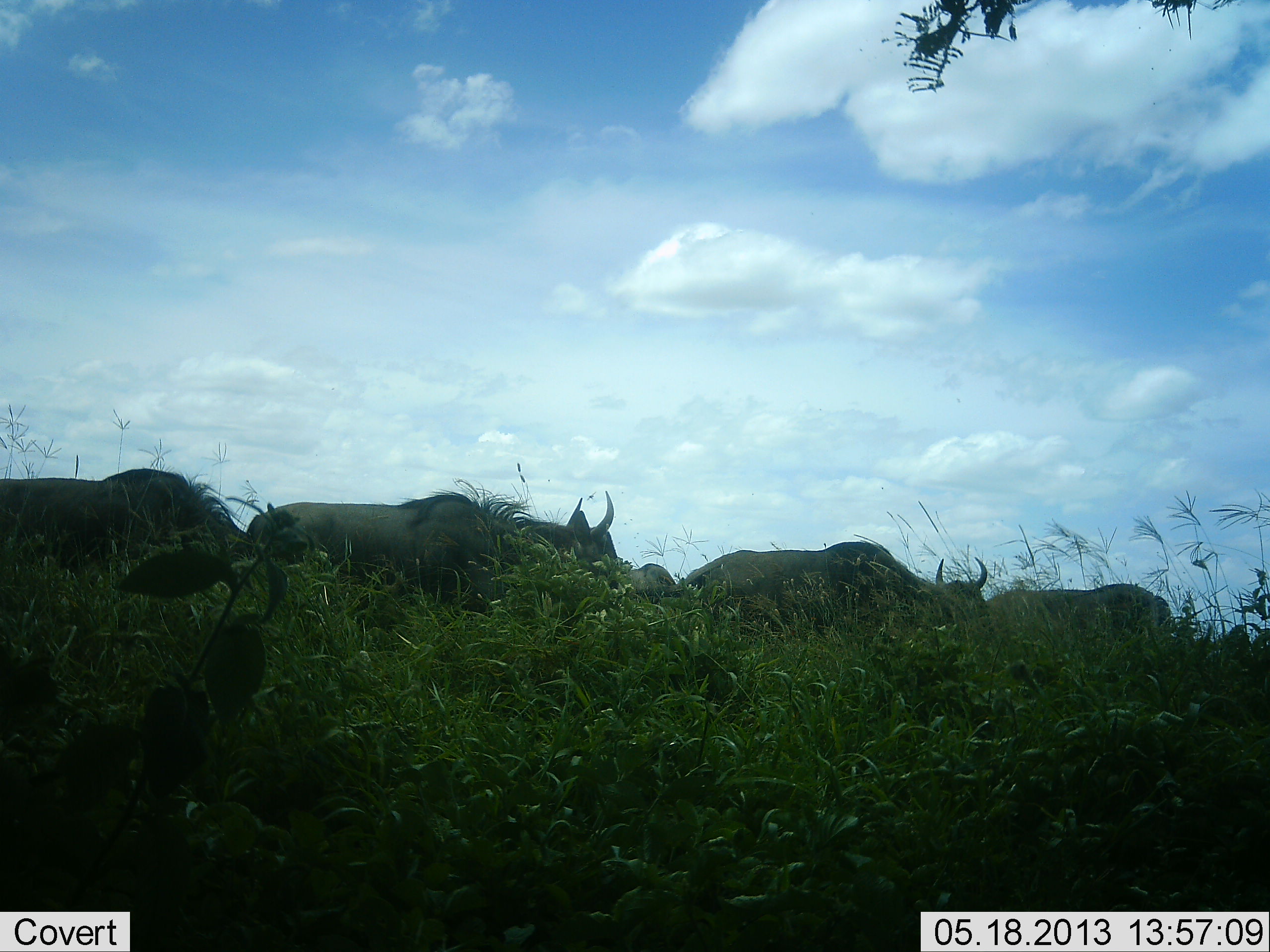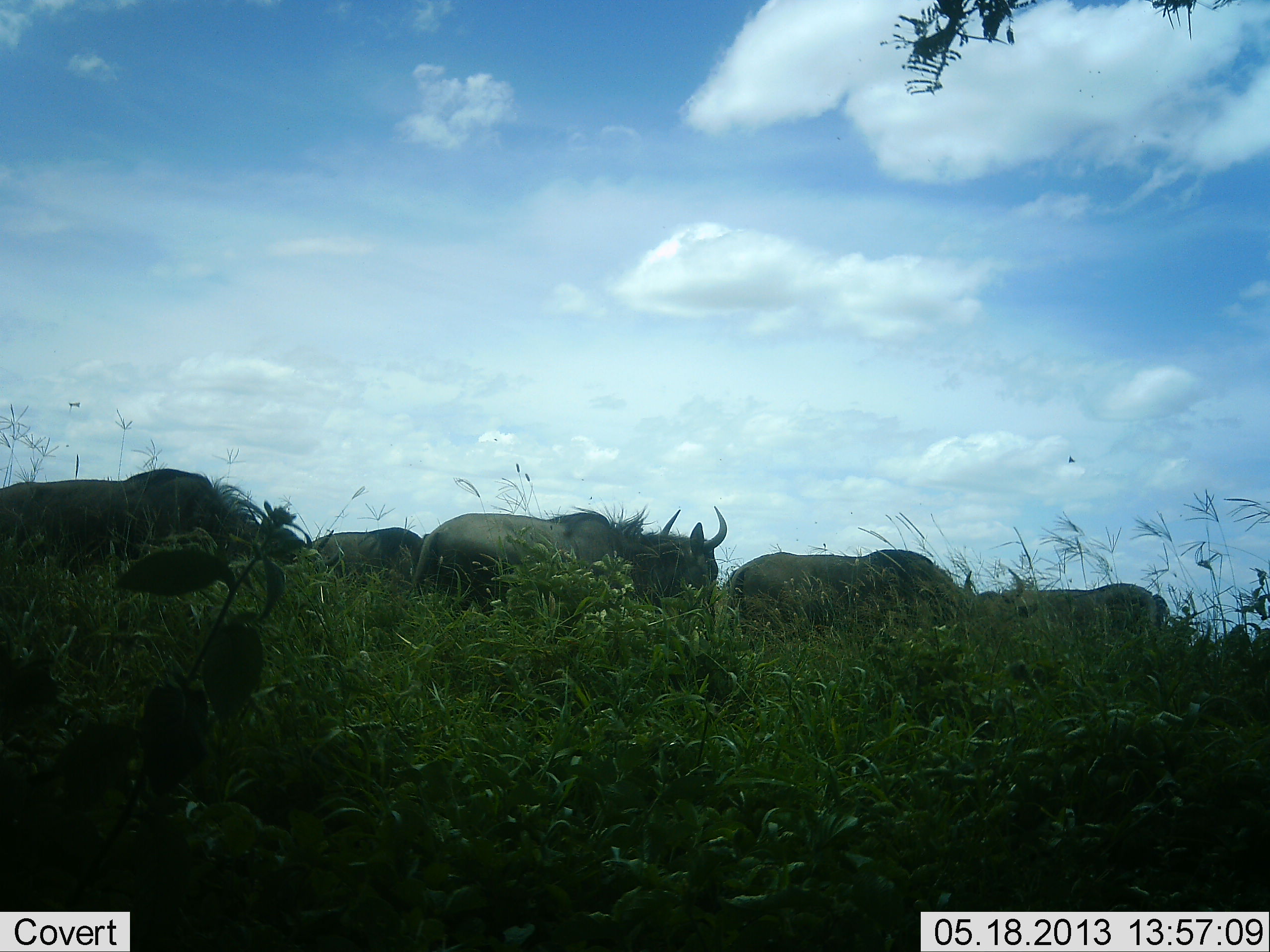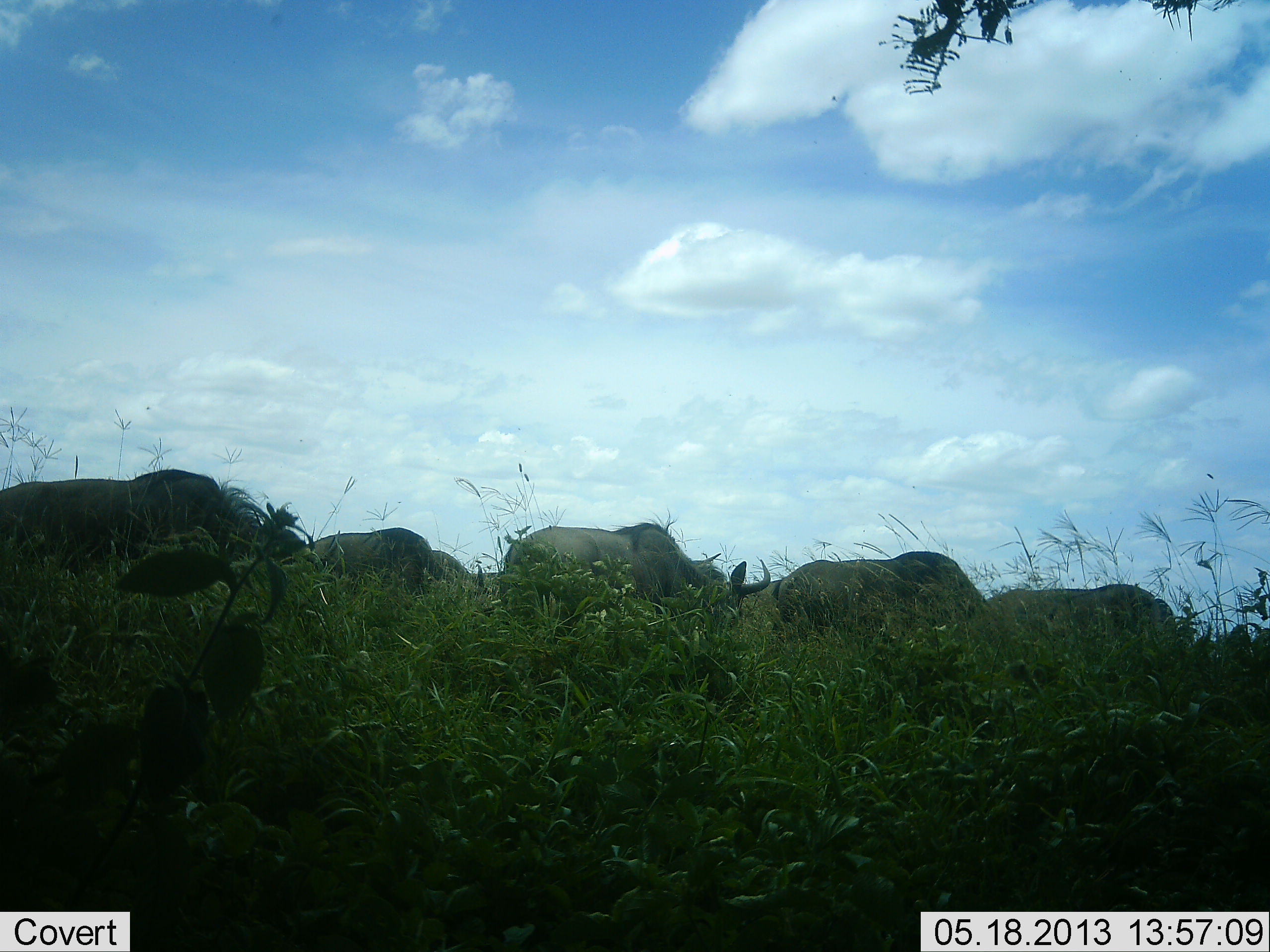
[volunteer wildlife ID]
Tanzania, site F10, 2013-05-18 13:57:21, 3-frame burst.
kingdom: Animalia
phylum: Chordata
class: Mammalia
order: Artiodactyla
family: Bovidae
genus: Connochaetes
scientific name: Connochaetes taurinus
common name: blue wildebeest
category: wildebeest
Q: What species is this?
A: Wildebeest (blue wildebeest) (Connochaetes taurinus).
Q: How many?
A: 6.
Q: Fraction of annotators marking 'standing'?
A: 32%.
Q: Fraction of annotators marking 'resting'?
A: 0%.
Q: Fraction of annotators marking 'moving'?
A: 79%.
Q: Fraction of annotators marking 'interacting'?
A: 0%.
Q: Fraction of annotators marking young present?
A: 0%.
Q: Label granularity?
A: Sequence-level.